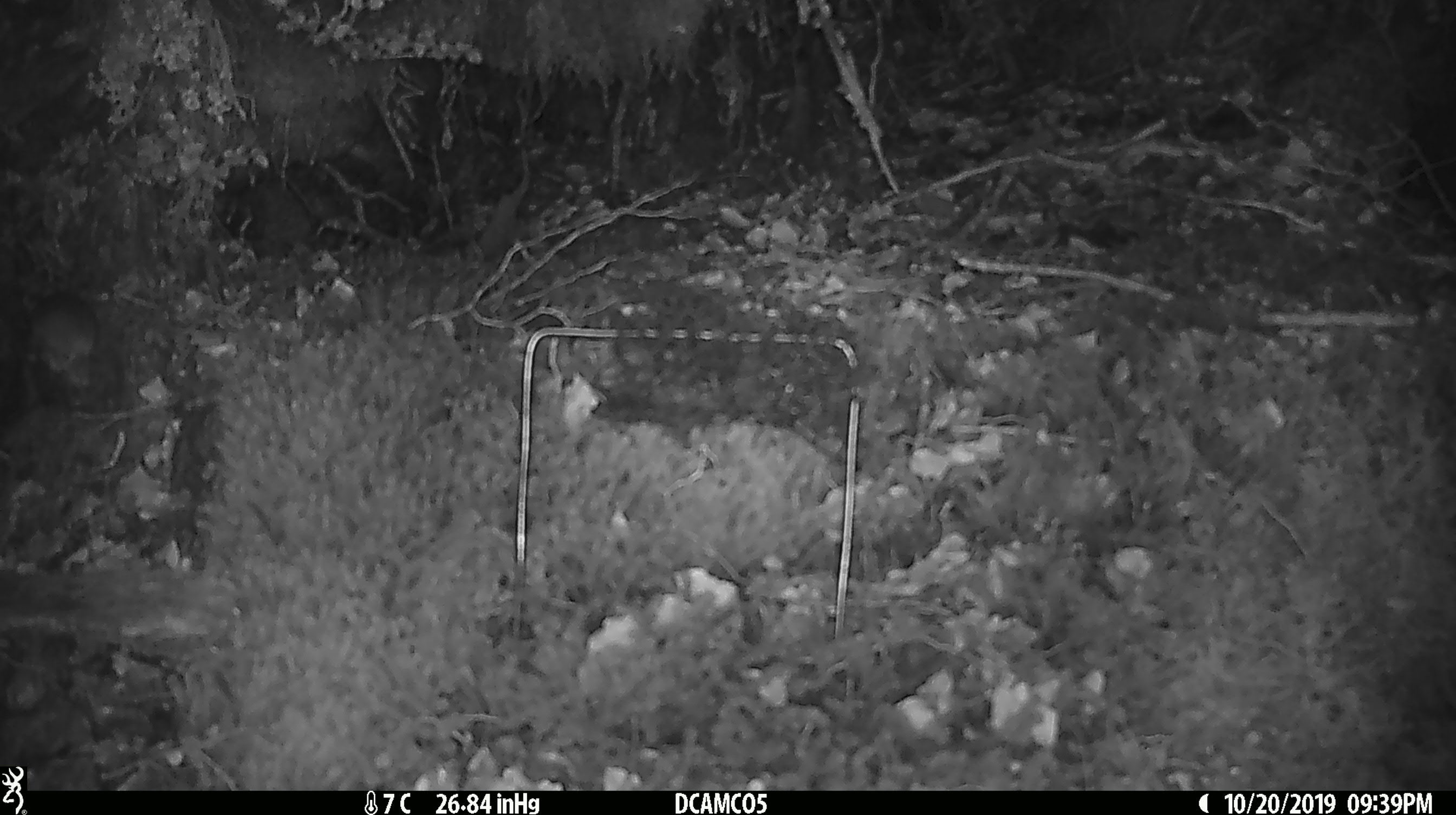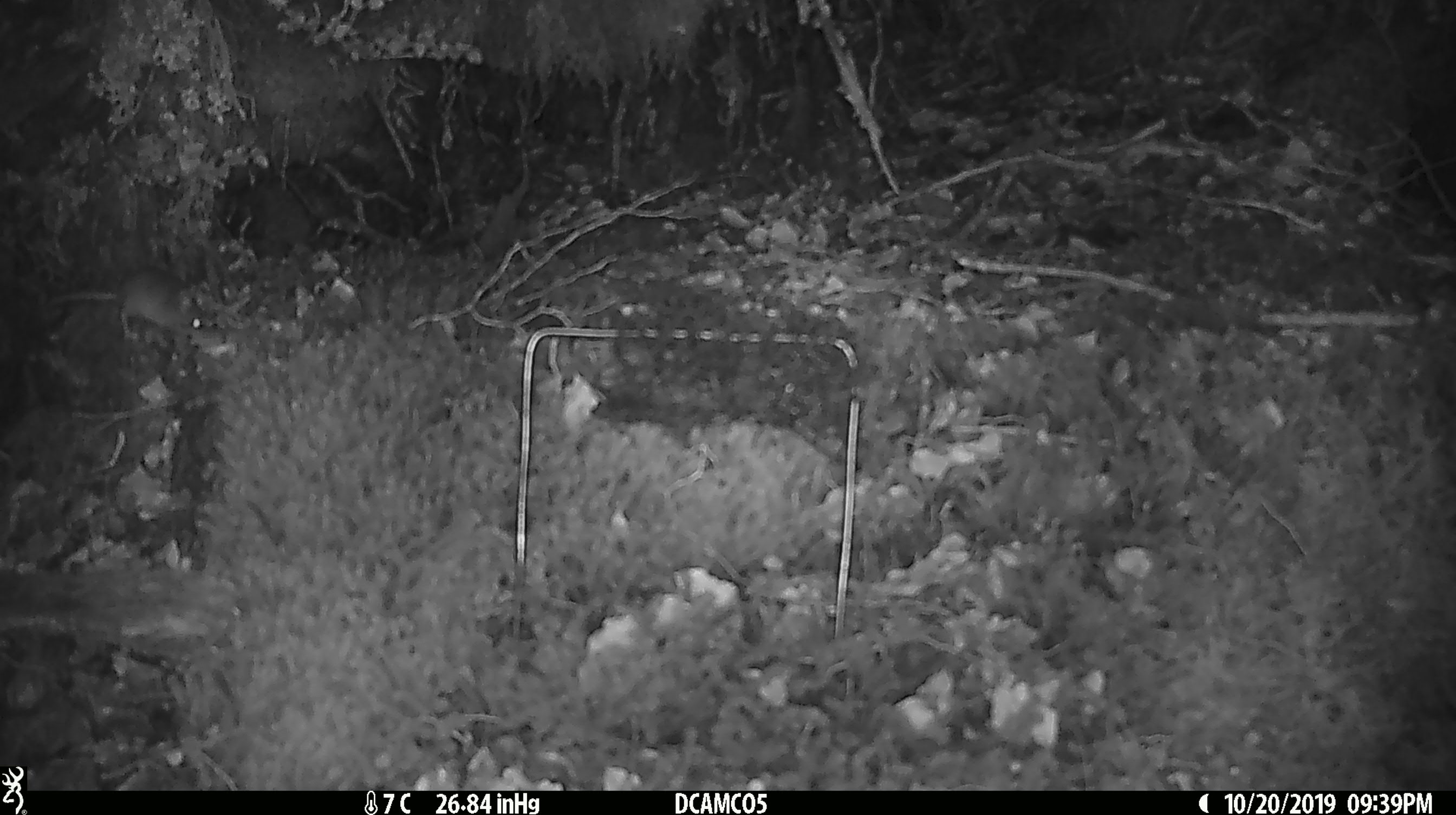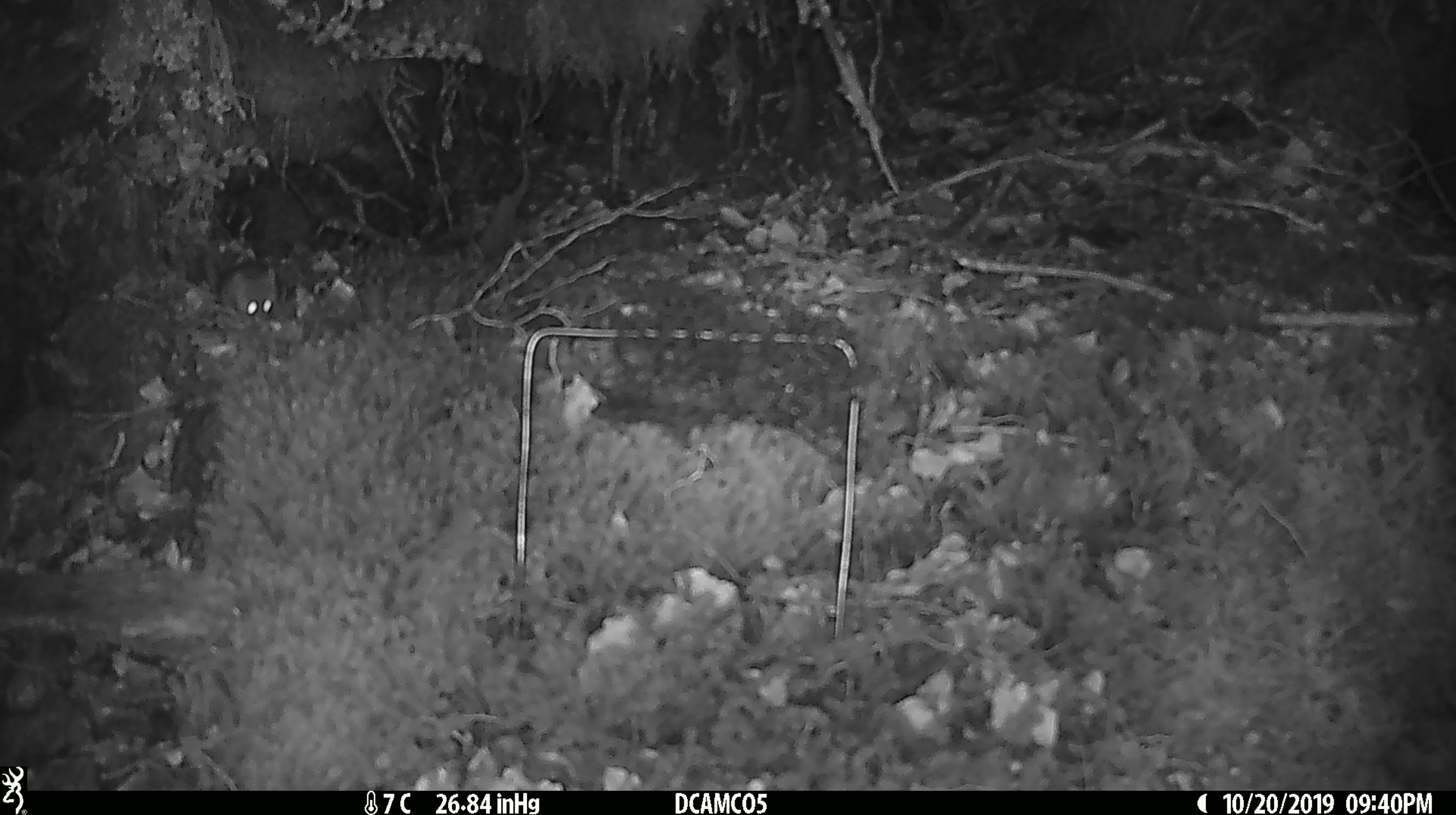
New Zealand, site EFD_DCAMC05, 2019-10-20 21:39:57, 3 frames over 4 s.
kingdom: Animalia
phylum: Chordata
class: Mammalia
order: Rodentia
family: Muridae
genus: Mus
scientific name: Mus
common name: mouse